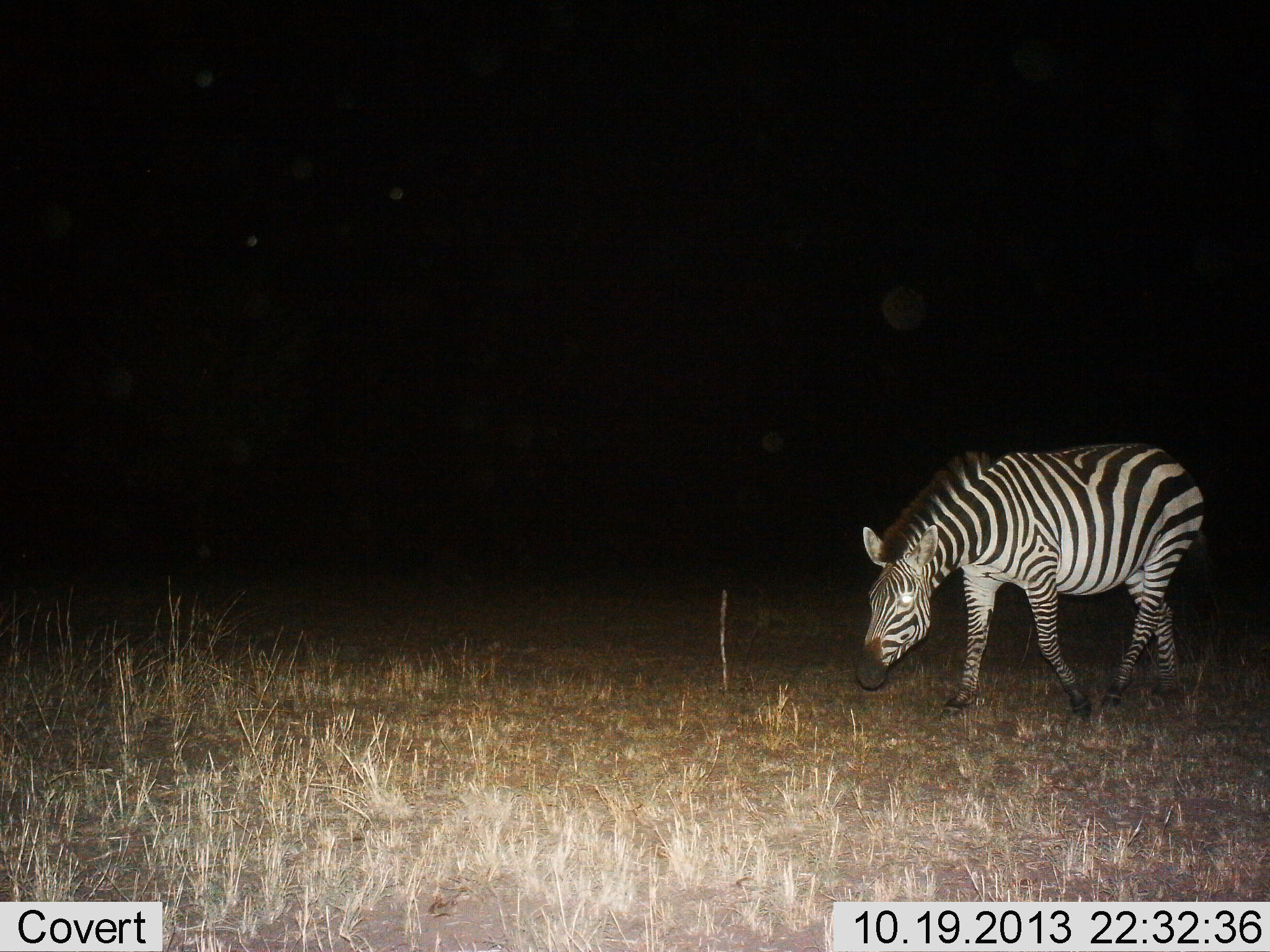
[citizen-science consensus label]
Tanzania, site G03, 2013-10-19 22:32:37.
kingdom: Animalia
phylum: Chordata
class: Mammalia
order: Perissodactyla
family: Equidae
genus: Equus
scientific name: Equus quagga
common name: plains zebra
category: zebra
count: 1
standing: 17%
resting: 2%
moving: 53%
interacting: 2%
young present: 0%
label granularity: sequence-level